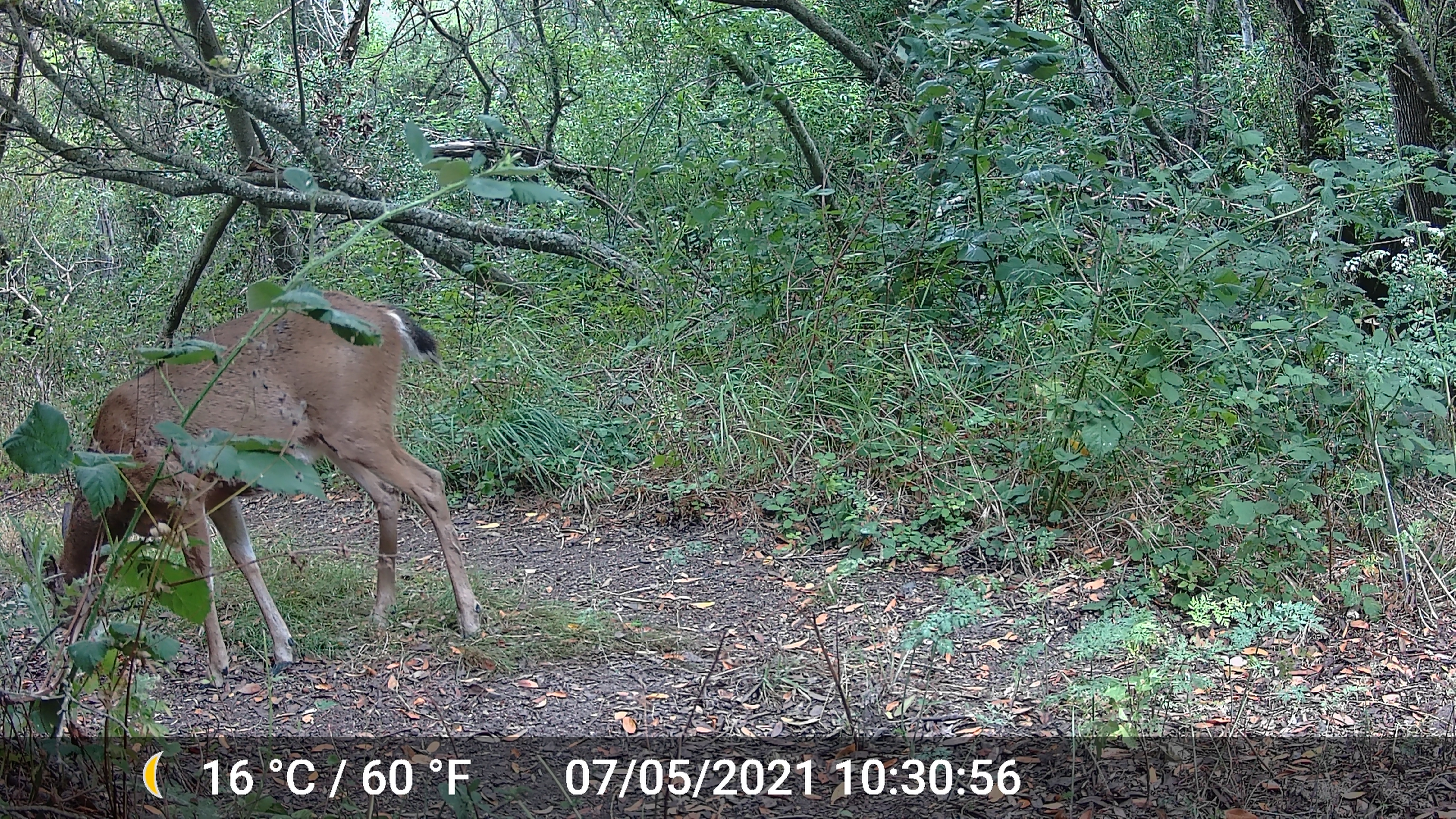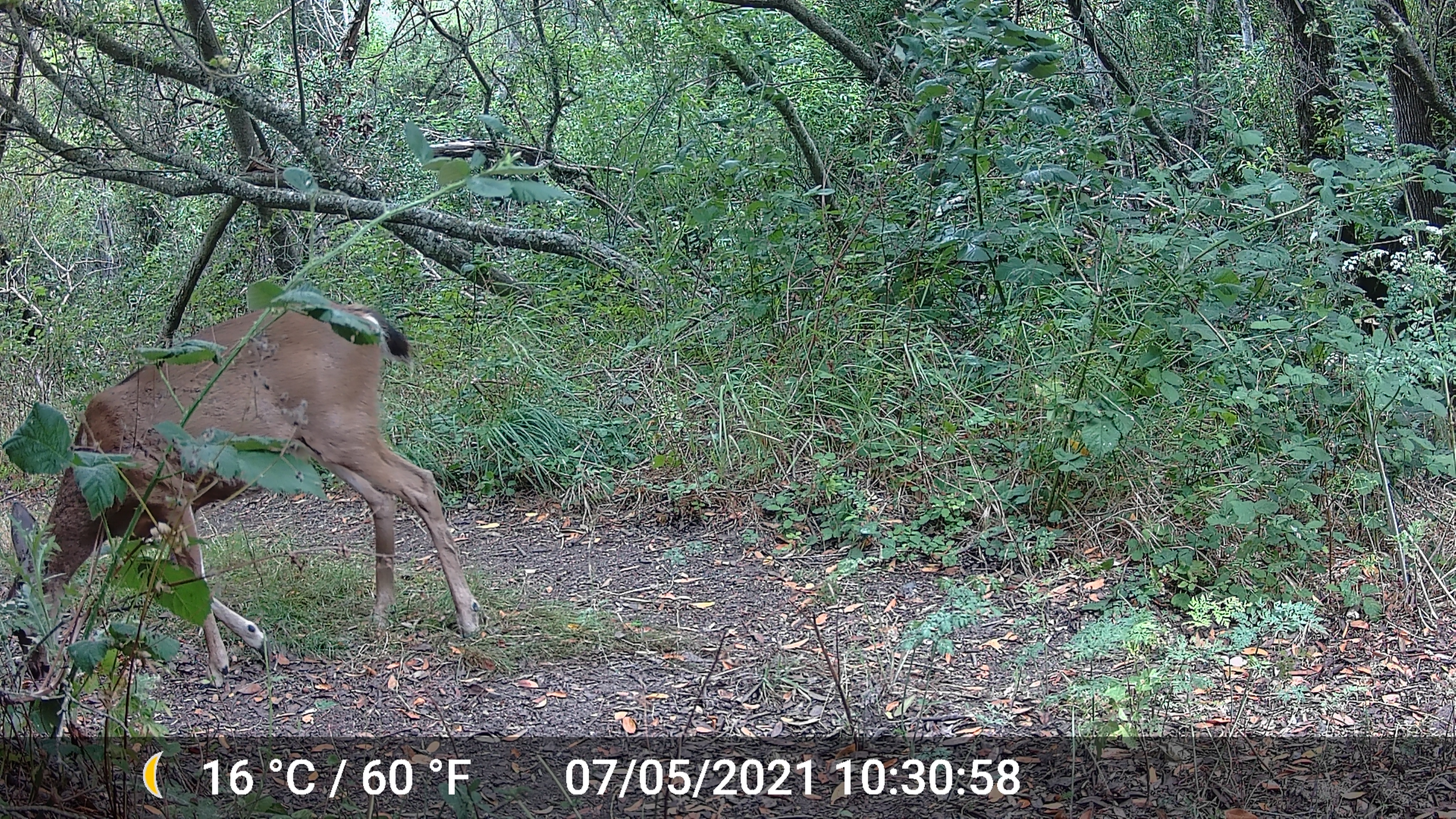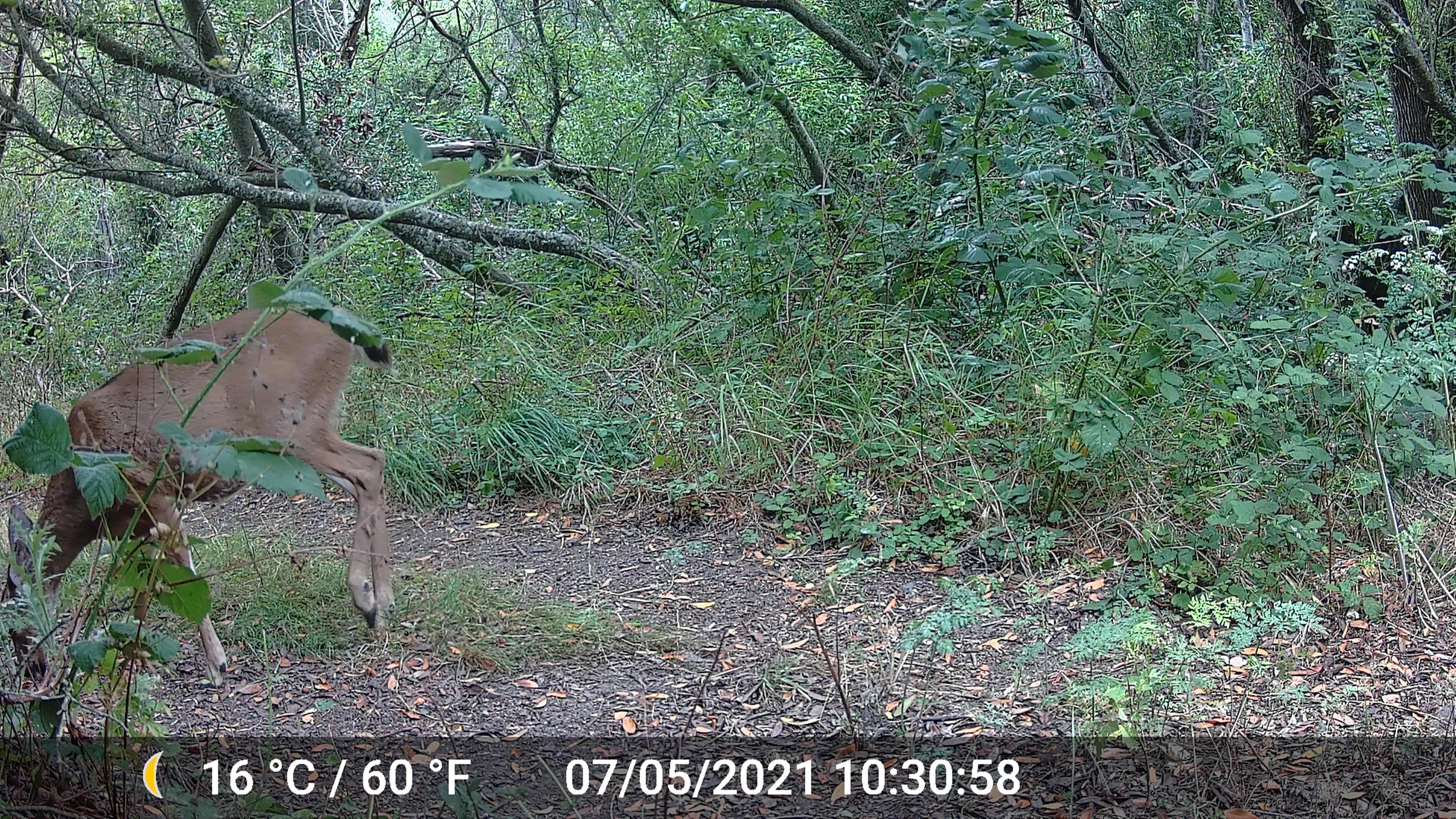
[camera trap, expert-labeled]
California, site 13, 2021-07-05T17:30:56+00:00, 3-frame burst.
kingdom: Animalia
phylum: Chordata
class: Mammalia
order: Artiodactyla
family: Cervidae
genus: Odocoileus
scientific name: Odocoileus hemionus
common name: mule deer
Mule deer (Odocoileus hemionus).